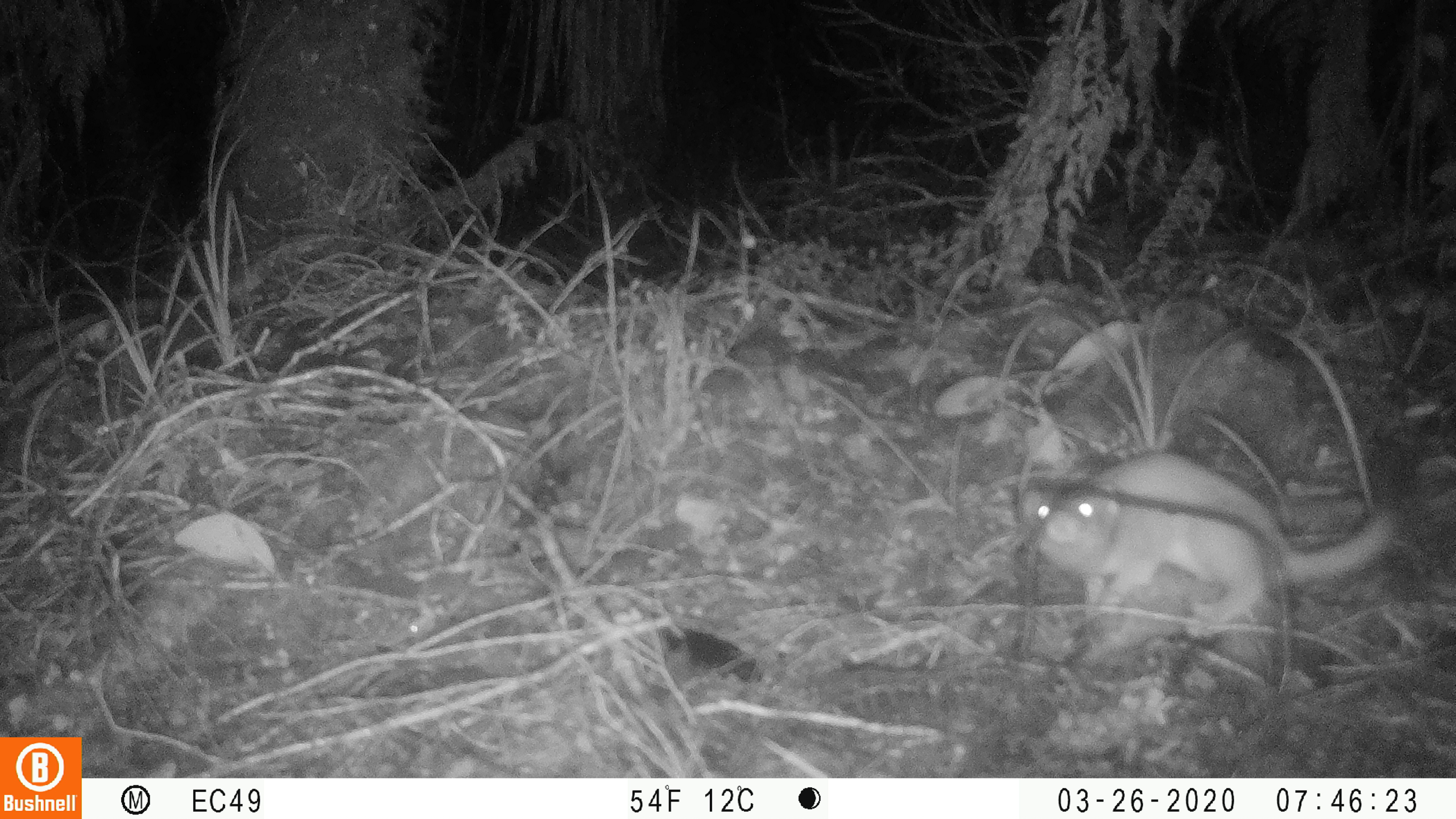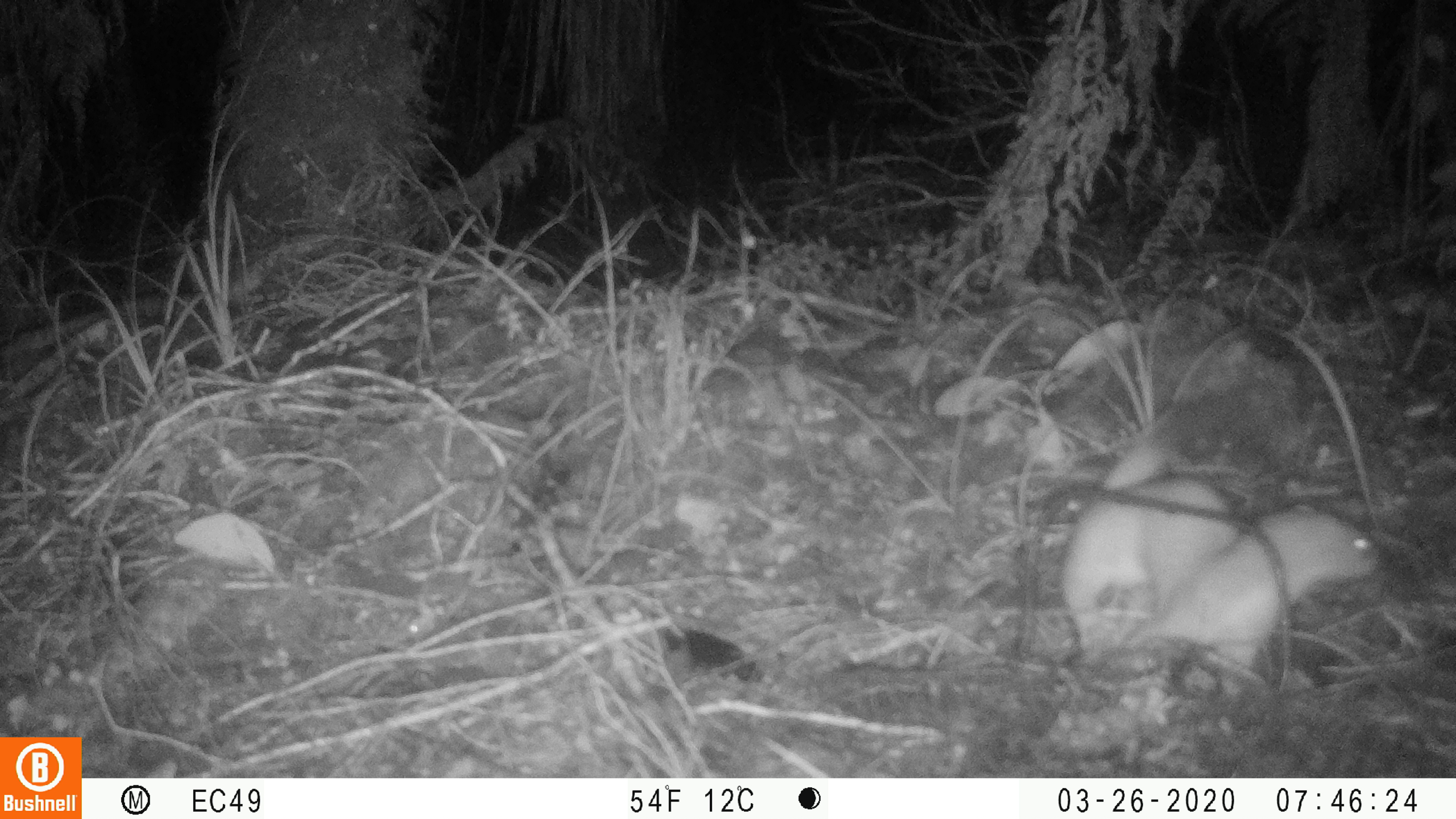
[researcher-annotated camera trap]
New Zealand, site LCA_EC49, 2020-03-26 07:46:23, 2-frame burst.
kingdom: Animalia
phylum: Chordata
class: Mammalia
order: Carnivora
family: Mustelidae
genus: Mustela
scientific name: Mustela erminea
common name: stoat